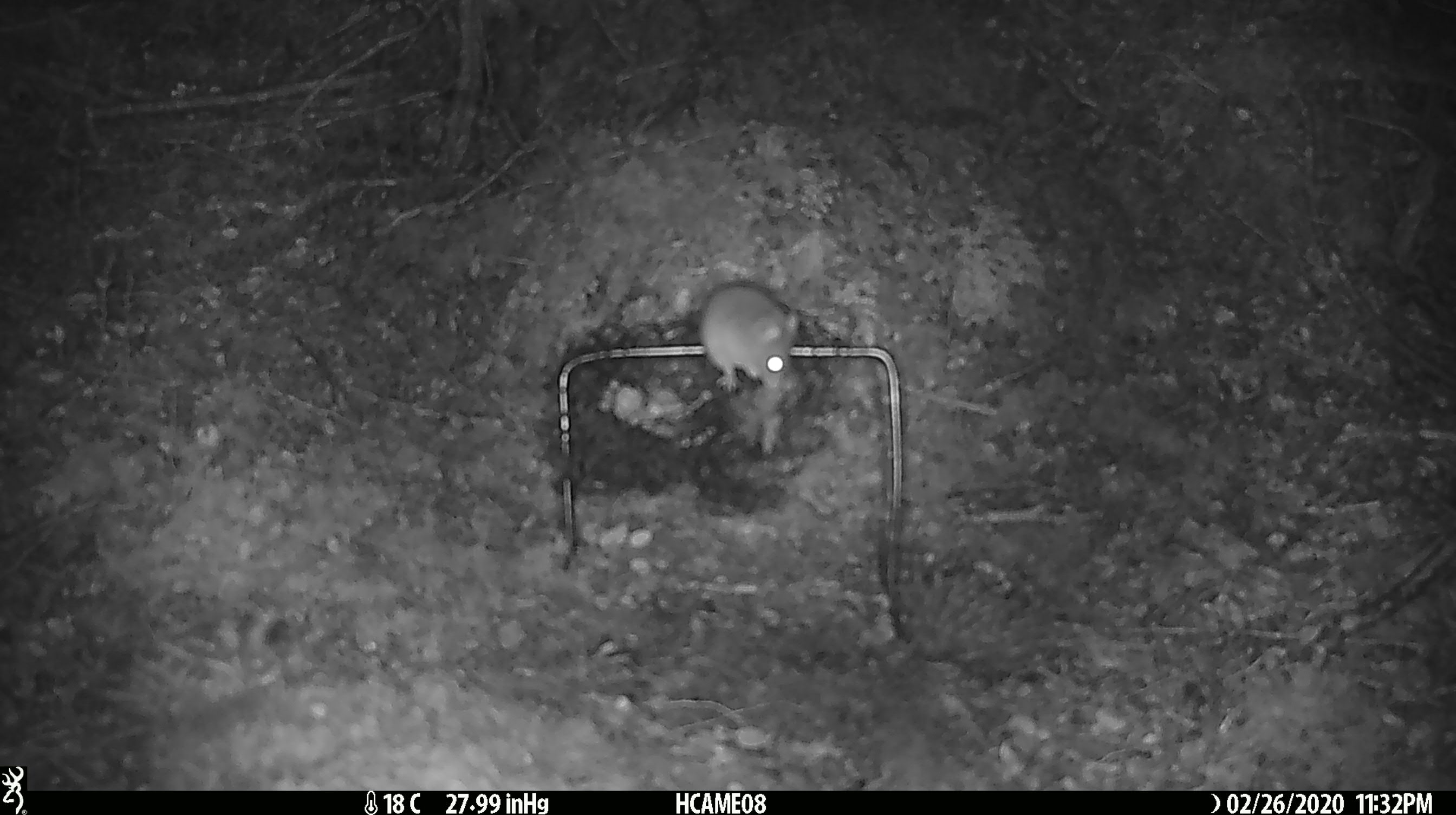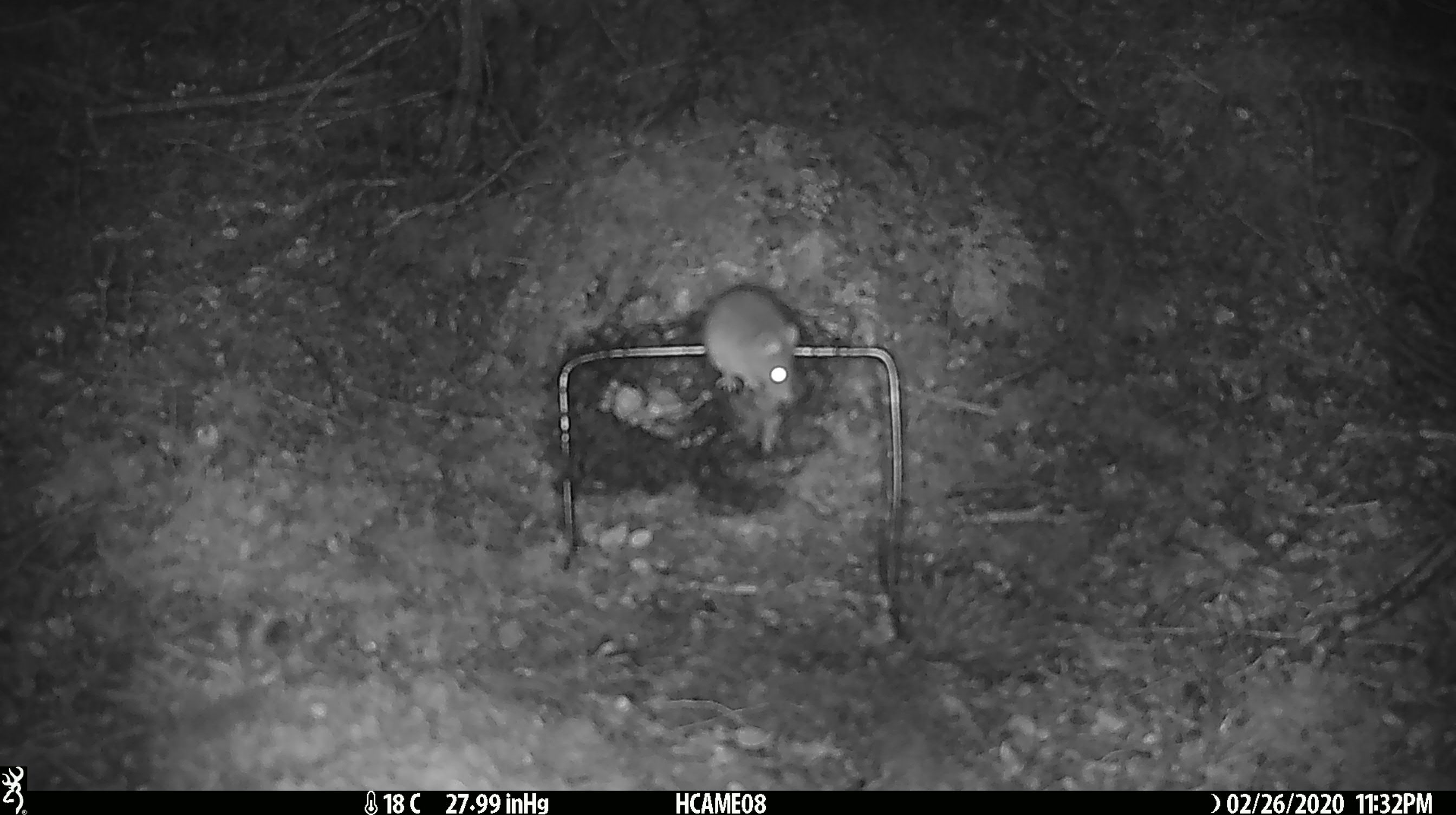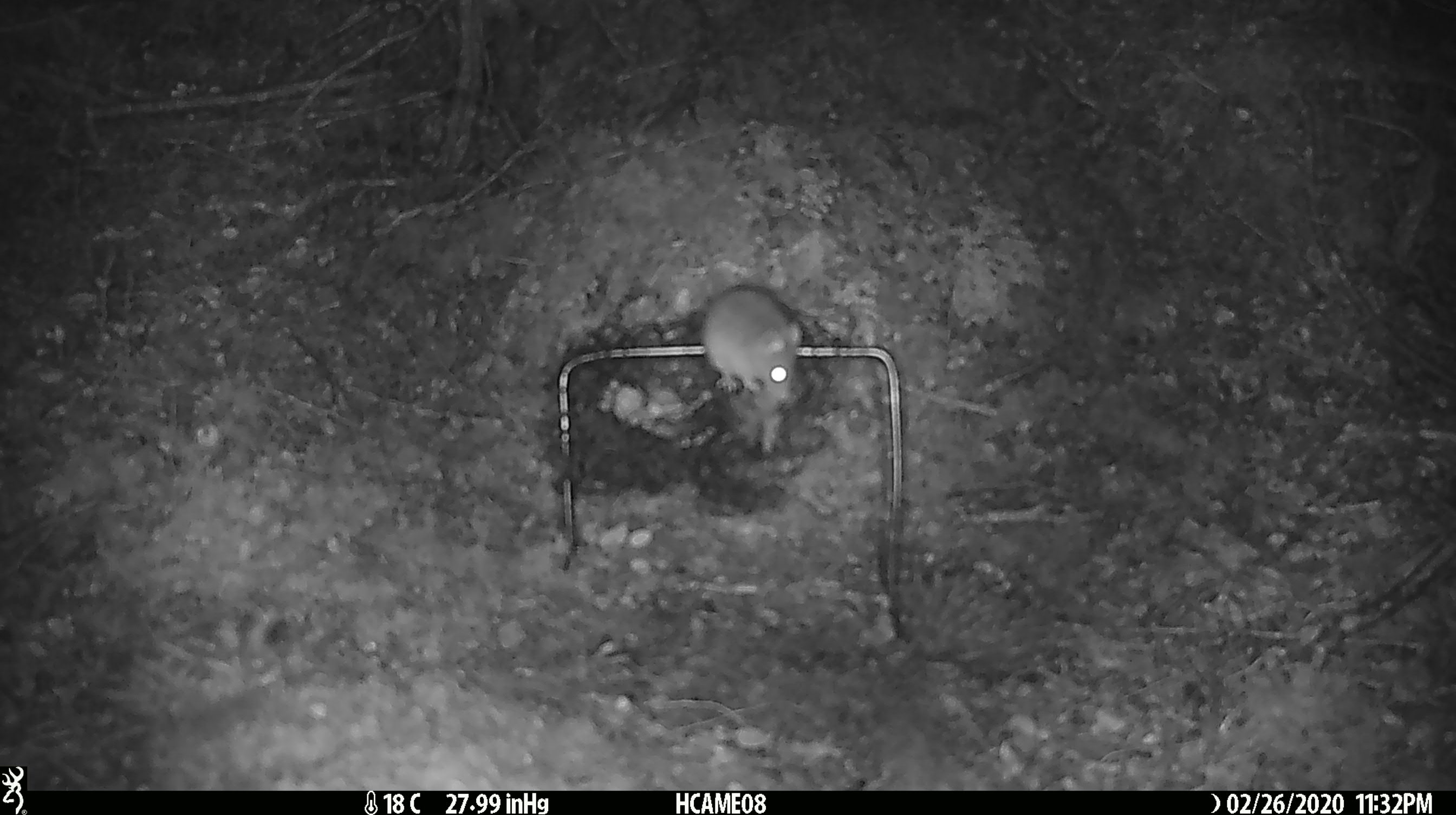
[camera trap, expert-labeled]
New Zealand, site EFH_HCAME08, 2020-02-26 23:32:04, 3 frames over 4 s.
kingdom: Animalia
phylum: Chordata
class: Mammalia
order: Rodentia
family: Muridae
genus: Mus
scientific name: Mus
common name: mouse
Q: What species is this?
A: Mouse (Mus).